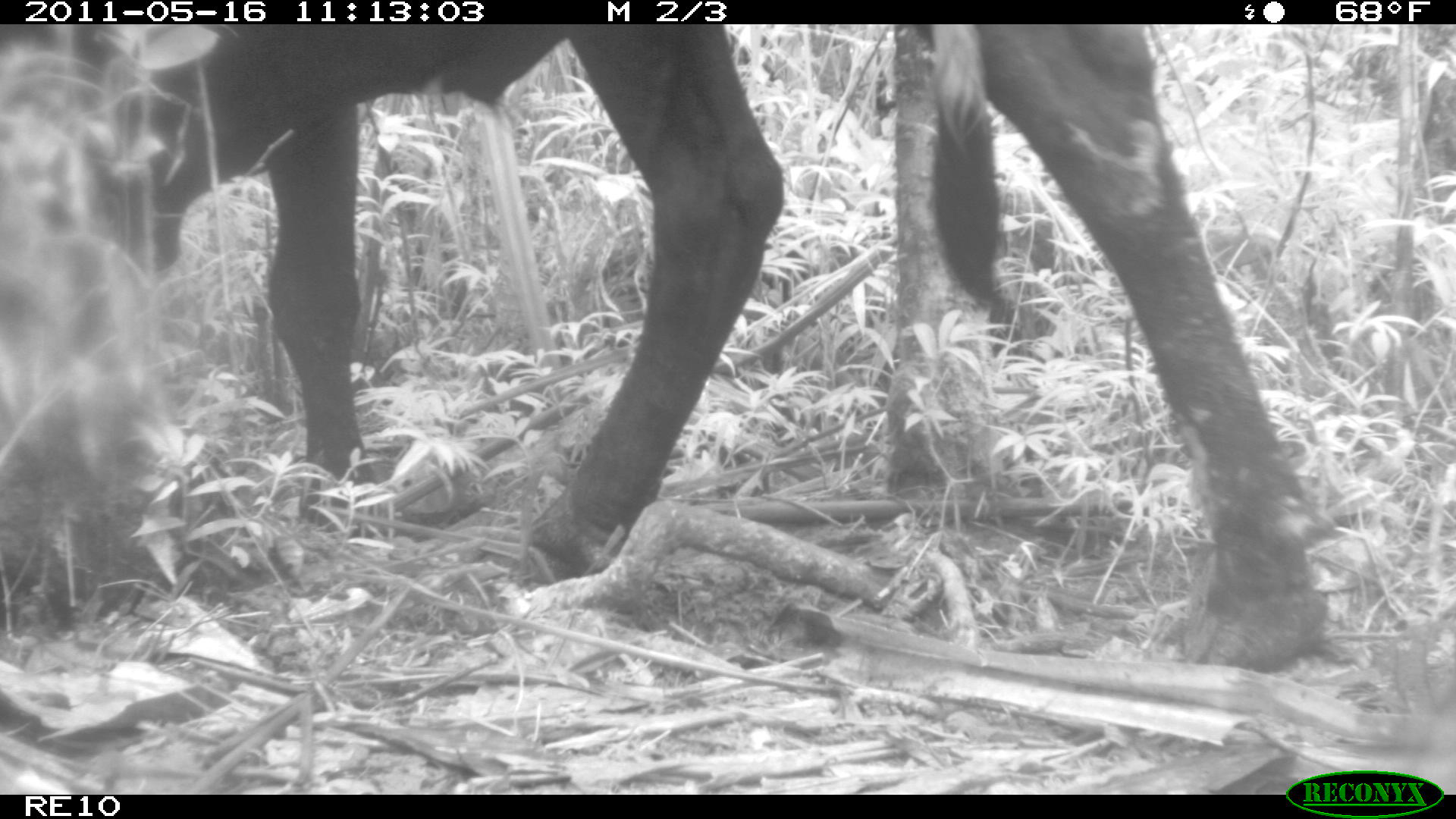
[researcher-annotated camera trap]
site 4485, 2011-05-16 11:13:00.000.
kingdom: Animalia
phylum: Chordata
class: Mammalia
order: Artiodactyla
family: Bovidae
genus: Bos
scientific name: Bos taurus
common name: domestic cattle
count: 4